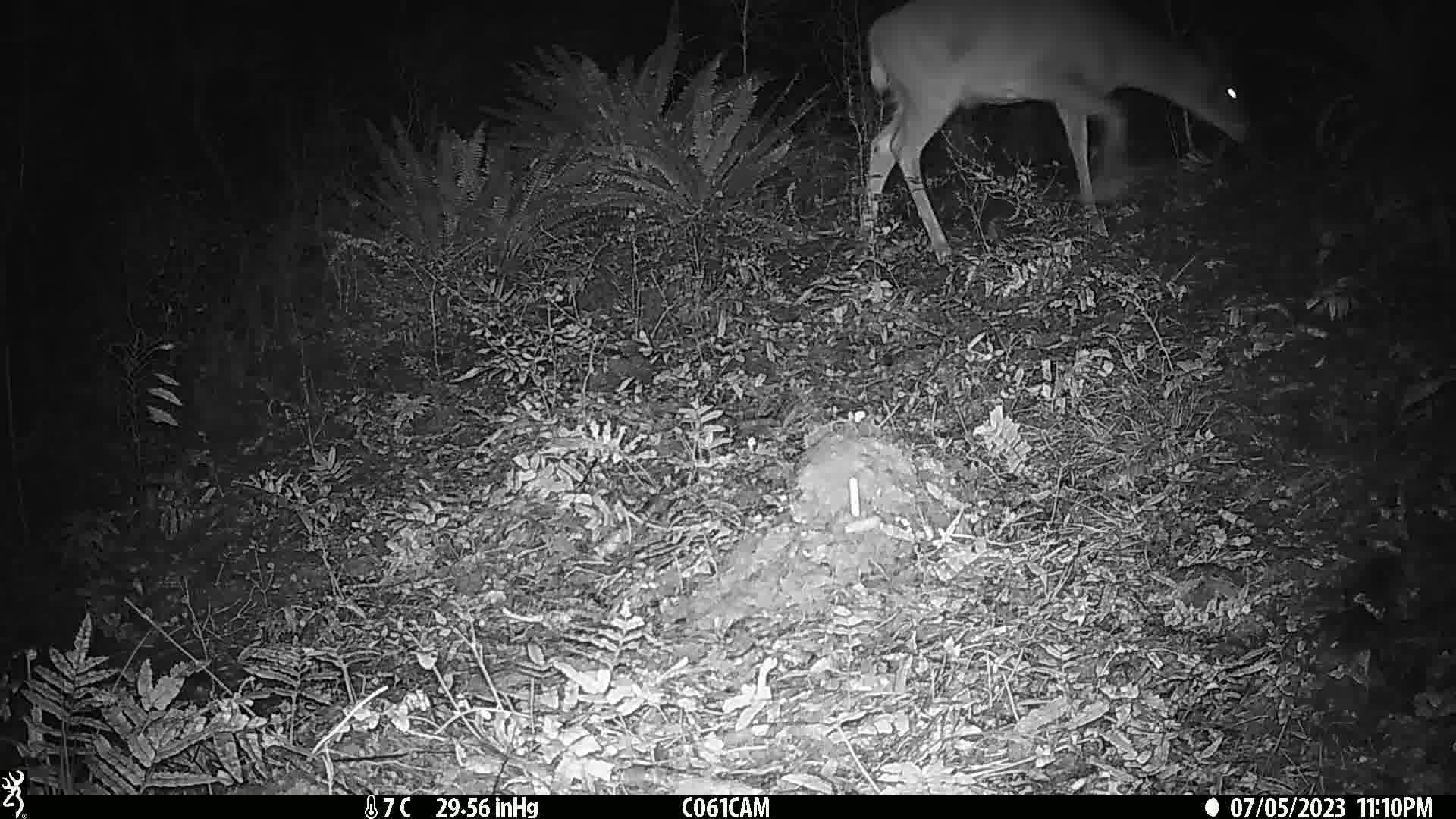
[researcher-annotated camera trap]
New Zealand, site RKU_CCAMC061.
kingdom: Animalia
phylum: Chordata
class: Mammalia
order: Artiodactyla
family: Cervidae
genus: Odocoileus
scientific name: Odocoileus virginianus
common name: white-tailed deer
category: white tailed deer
White tailed deer (white-tailed deer) (Odocoileus virginianus).